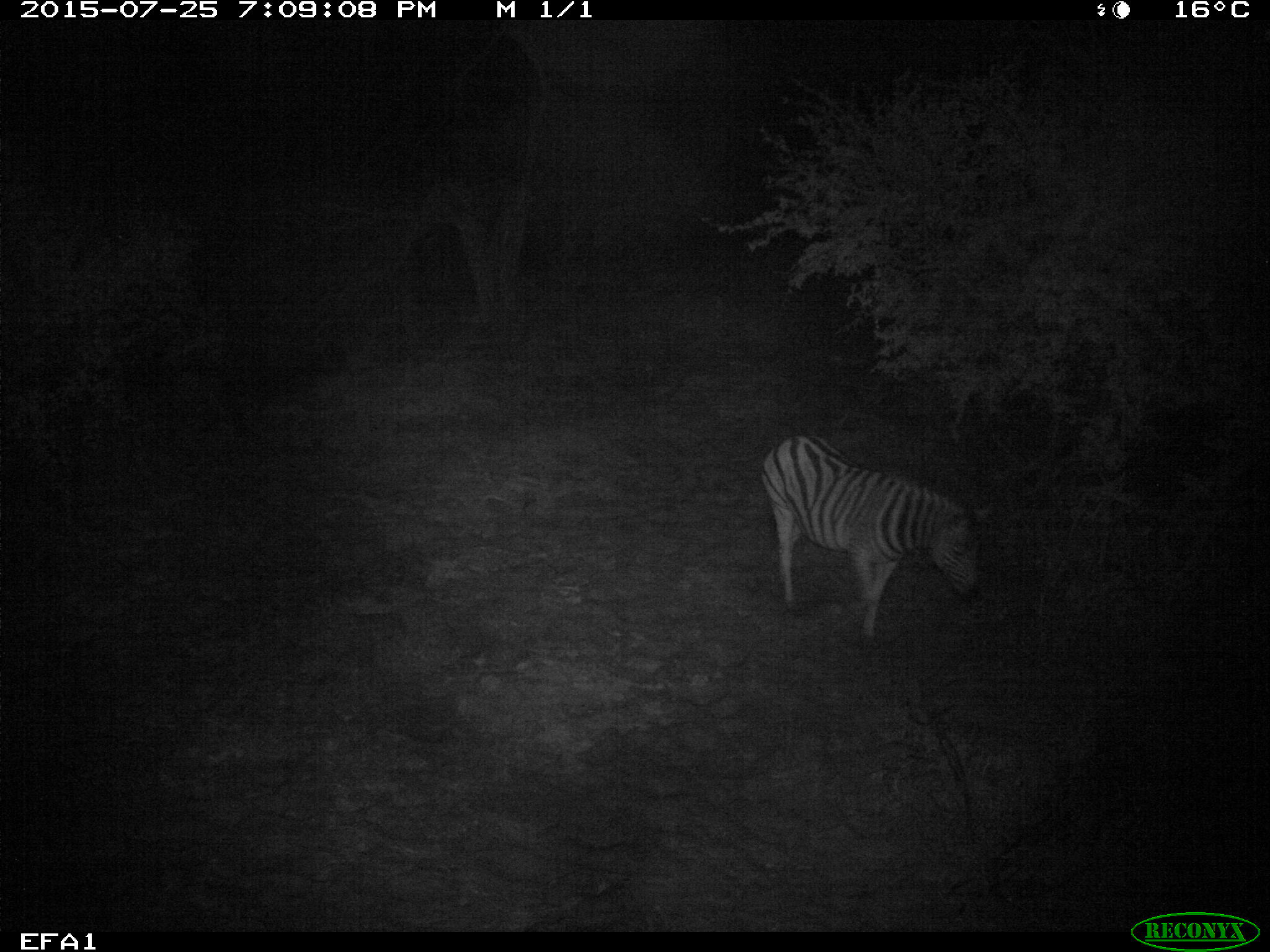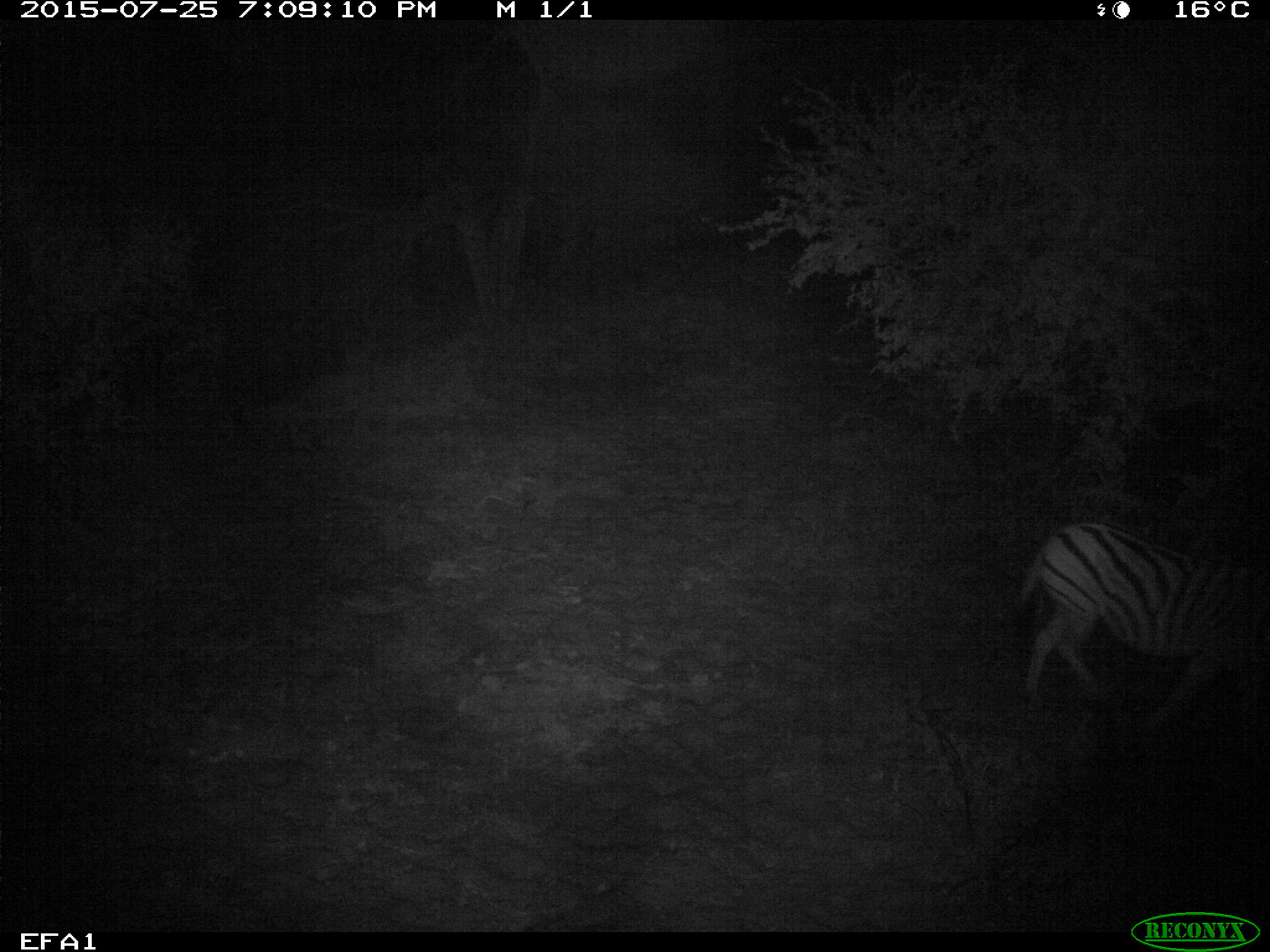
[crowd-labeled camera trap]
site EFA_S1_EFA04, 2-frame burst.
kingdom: Animalia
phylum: Chordata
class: Mammalia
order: Perissodactyla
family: Equidae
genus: Equus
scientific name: Equus quagga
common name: plains zebra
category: zebraplains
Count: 1.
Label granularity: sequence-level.